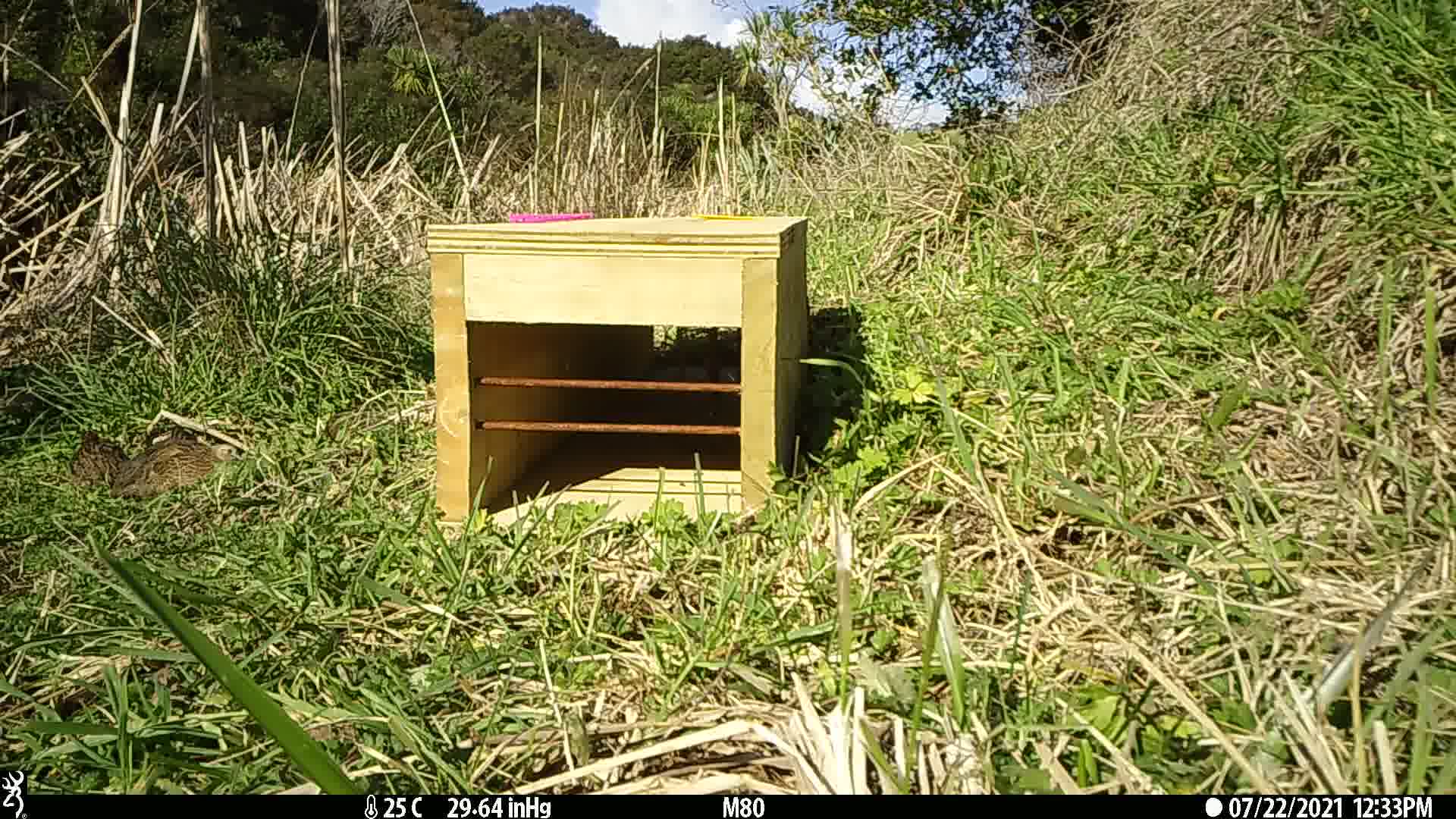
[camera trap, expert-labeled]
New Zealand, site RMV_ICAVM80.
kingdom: Animalia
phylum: Chordata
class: Aves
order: Galliformes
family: Phasianidae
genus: Synoicus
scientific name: Synoicus ypsilophorus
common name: brown quail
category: quail brown